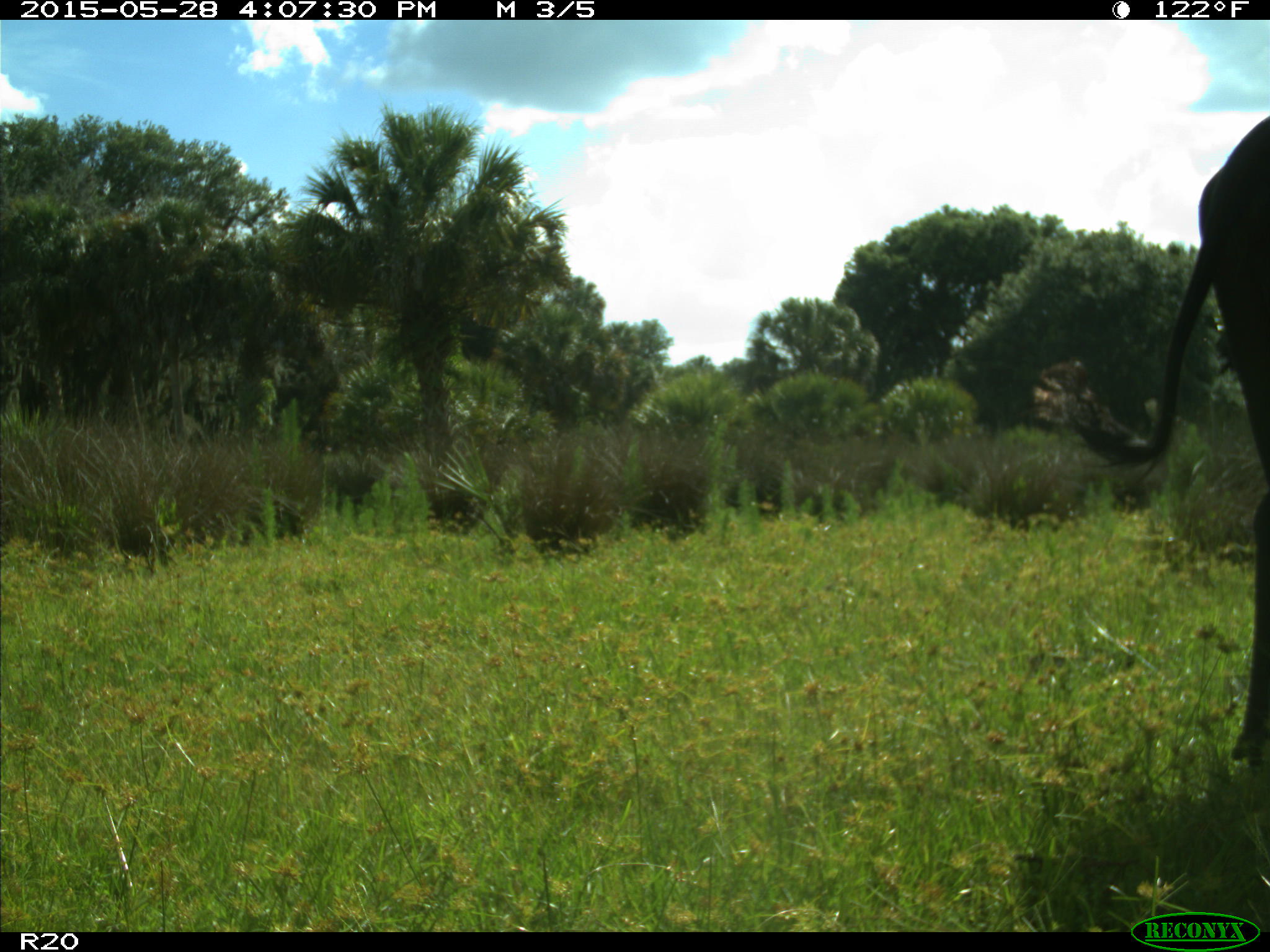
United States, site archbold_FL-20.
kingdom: Animalia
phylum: Chordata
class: Mammalia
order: Artiodactyla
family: Bovidae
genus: Bos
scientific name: Bos taurus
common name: domestic cow